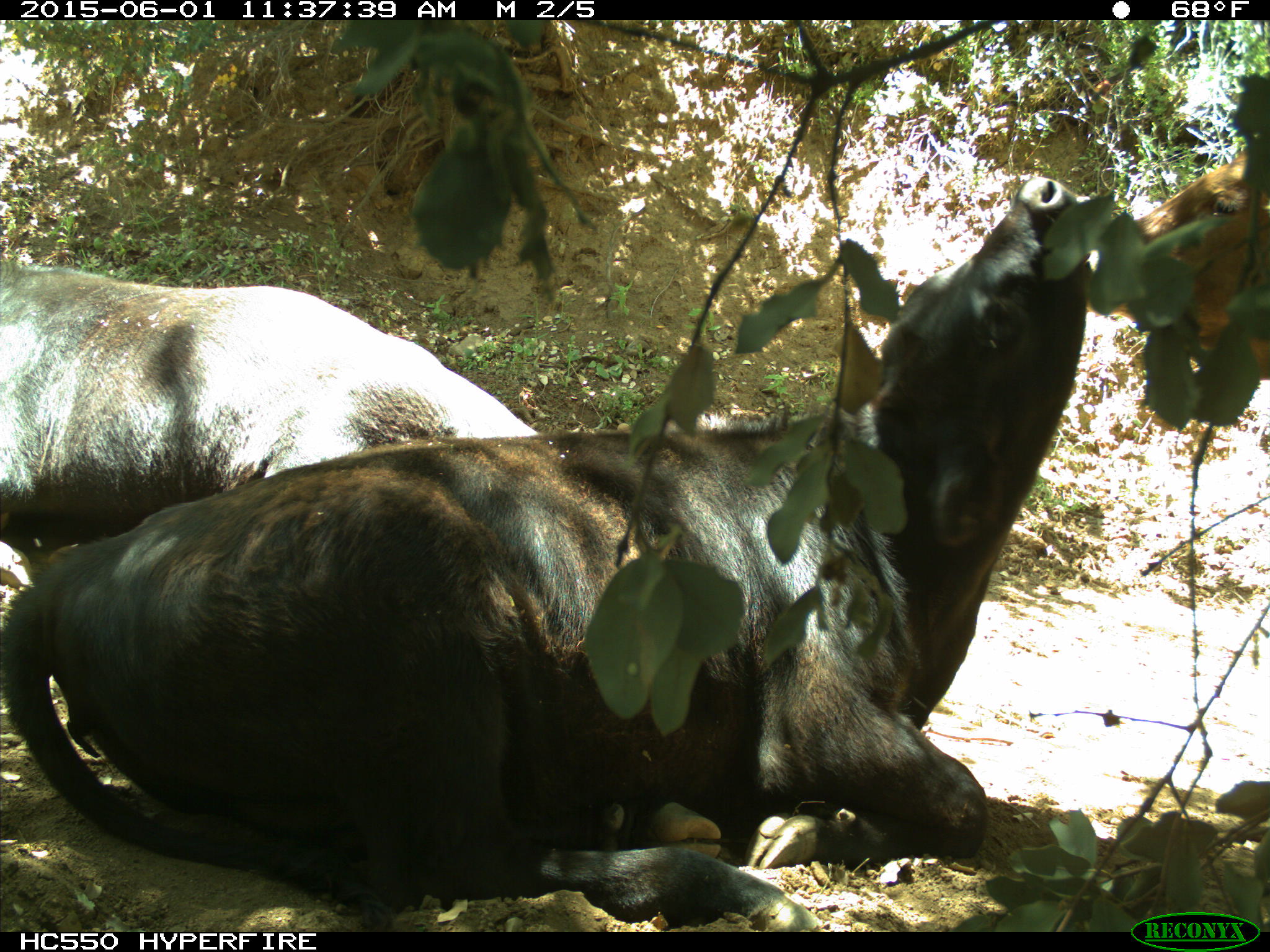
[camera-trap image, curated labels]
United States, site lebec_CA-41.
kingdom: Animalia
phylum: Chordata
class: Mammalia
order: Artiodactyla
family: Bovidae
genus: Bos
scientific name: Bos taurus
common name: domestic cow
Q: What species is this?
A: Bos taurus (domestic cow).